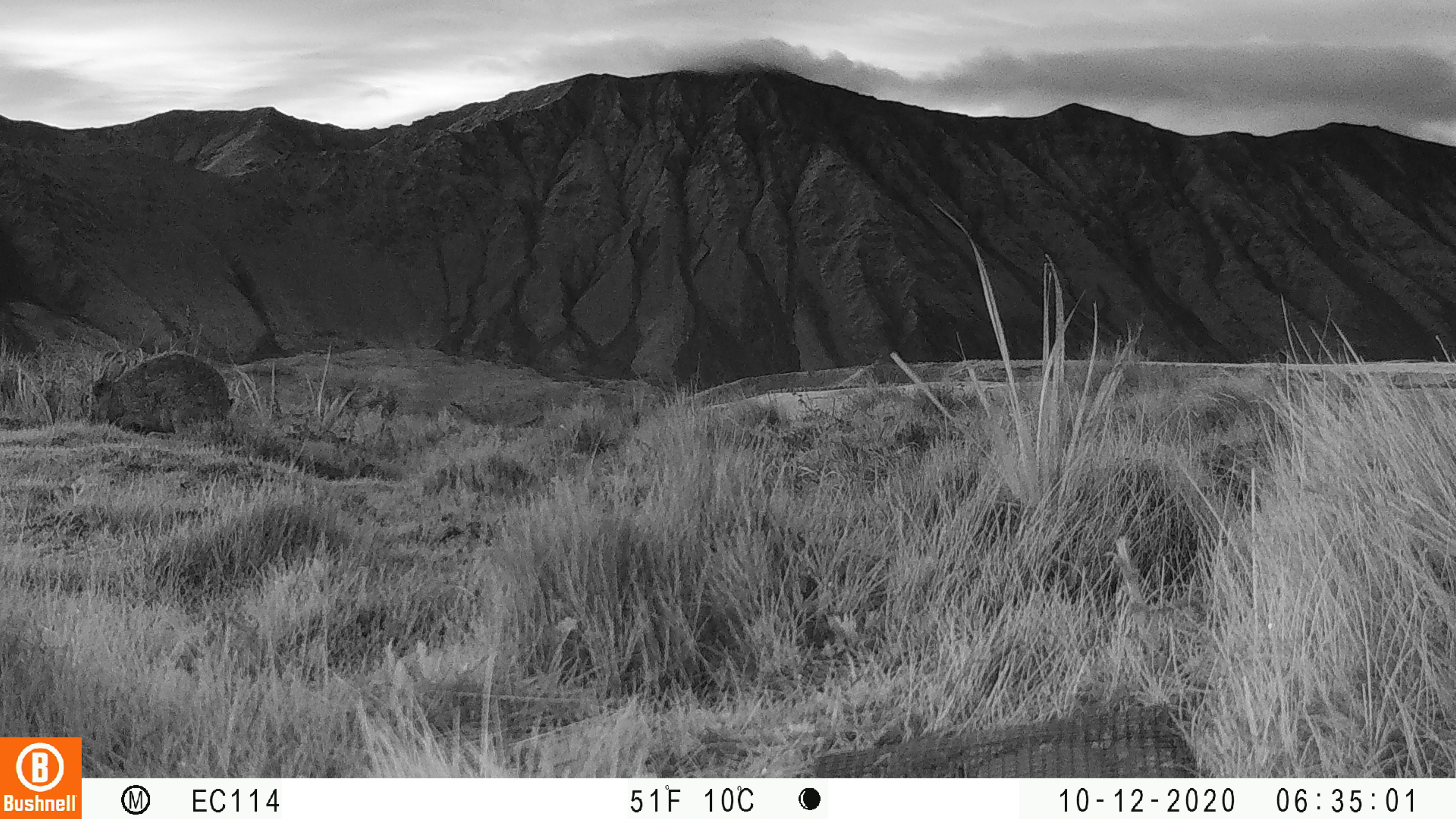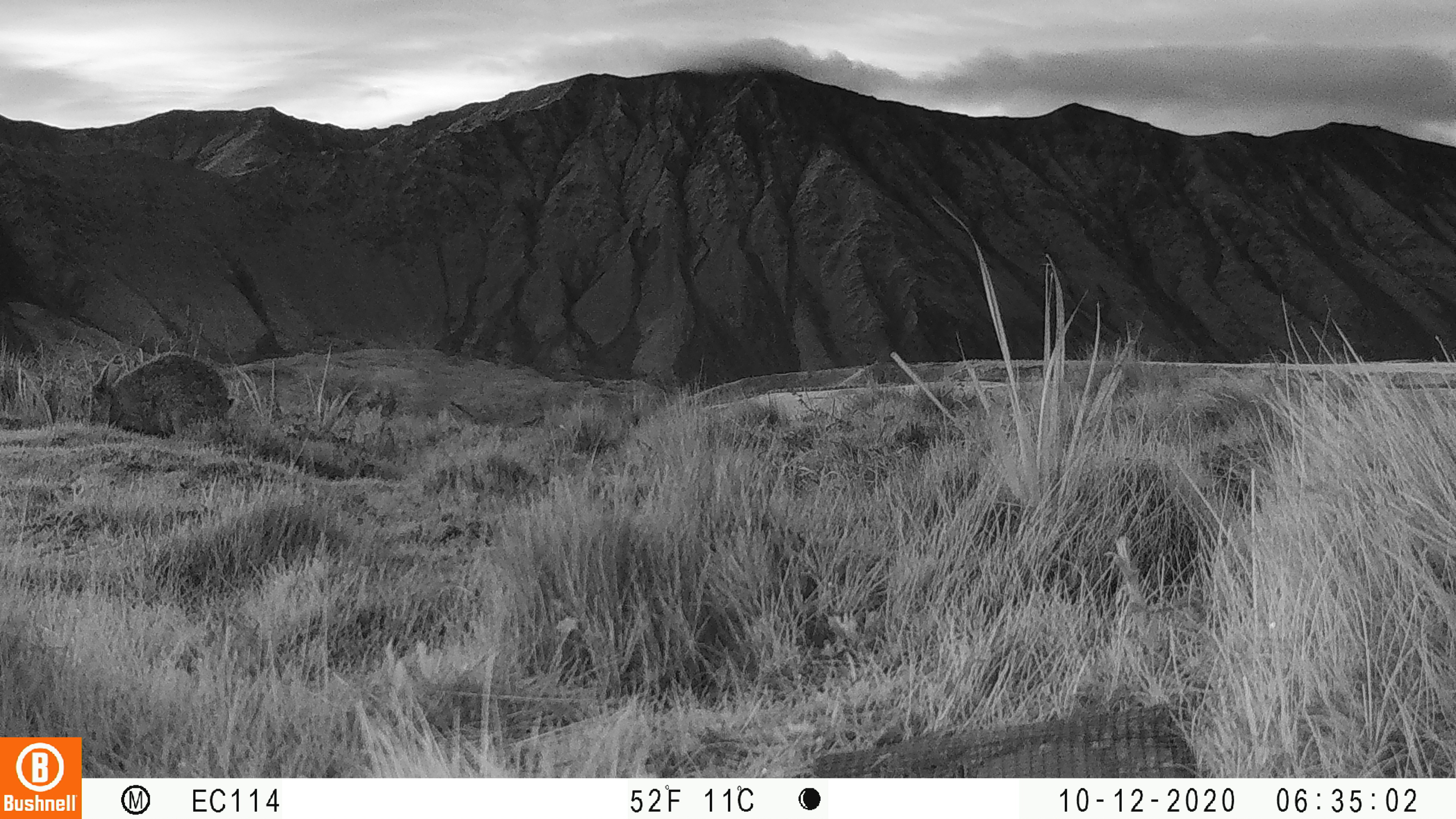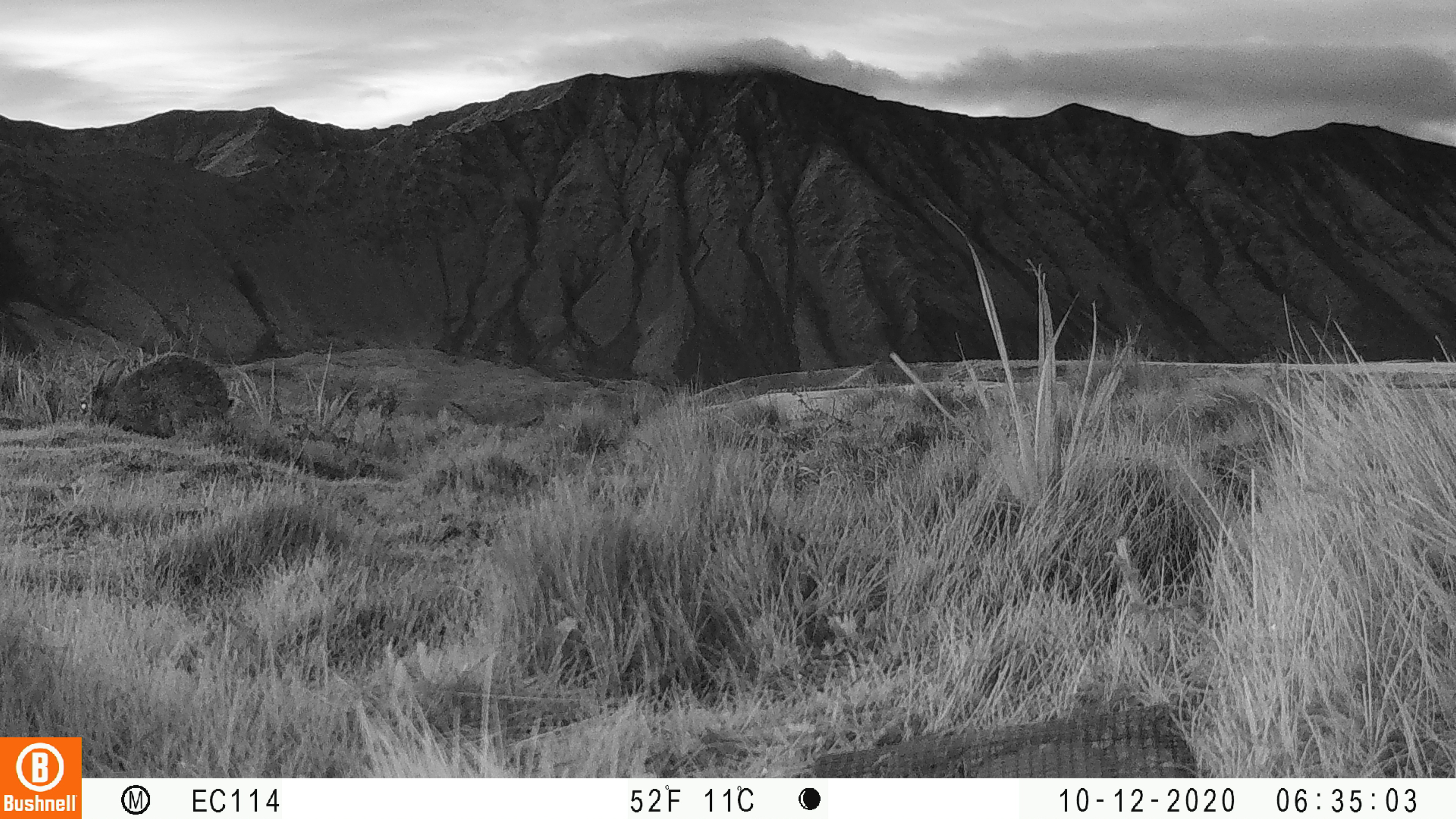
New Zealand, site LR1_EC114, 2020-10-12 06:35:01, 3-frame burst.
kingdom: Animalia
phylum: Chordata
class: Mammalia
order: Lagomorpha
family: Leporidae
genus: Oryctolagus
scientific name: Oryctolagus cuniculus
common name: european rabbit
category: rabbit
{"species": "rabbit (european rabbit) (Oryctolagus cuniculus)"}